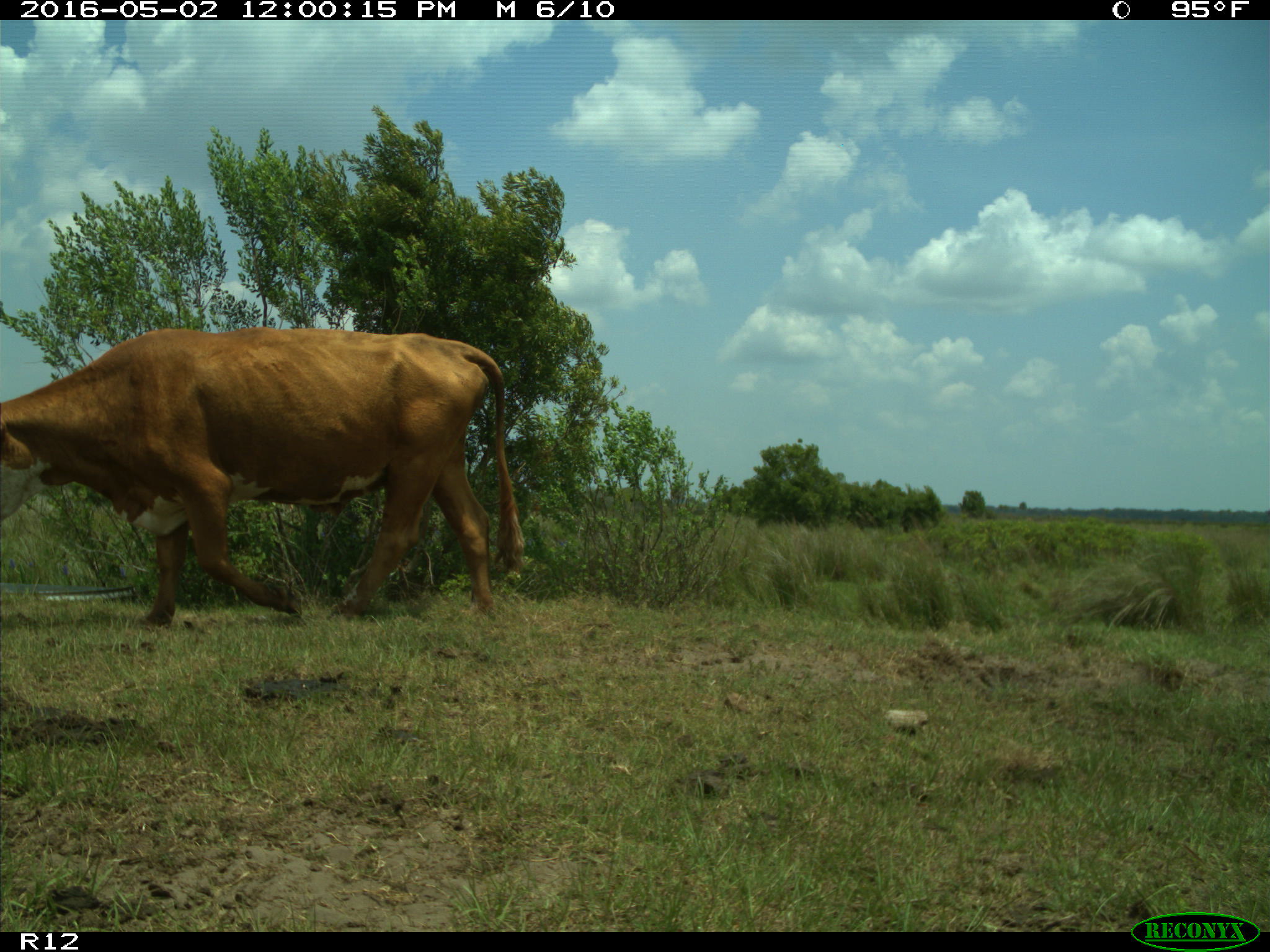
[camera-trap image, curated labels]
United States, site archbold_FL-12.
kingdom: Animalia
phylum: Chordata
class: Mammalia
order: Artiodactyla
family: Bovidae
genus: Bos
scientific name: Bos taurus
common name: domestic cow